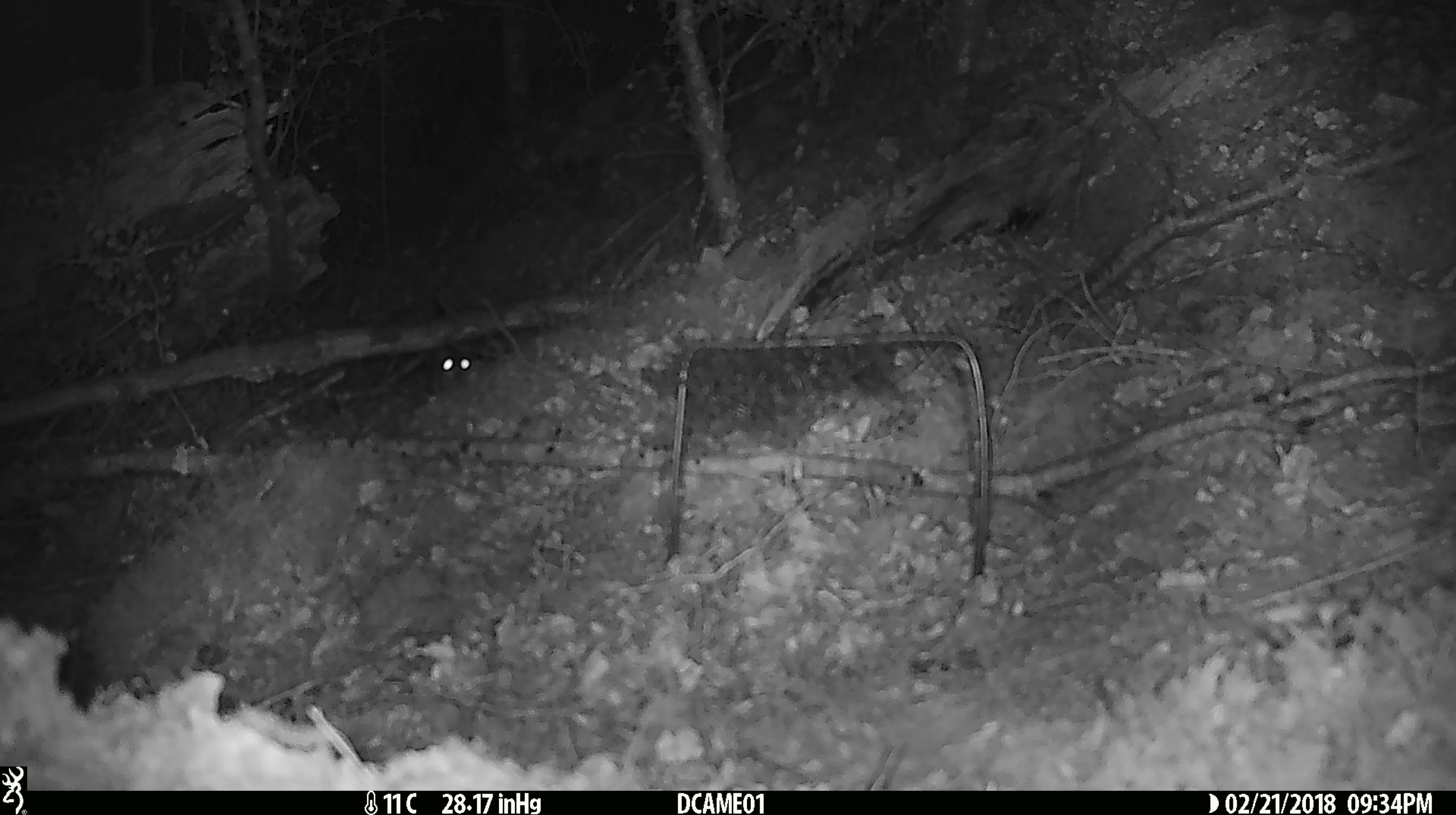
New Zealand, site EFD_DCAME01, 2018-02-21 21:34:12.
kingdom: Animalia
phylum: Chordata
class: Mammalia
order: Rodentia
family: Muridae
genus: Rattus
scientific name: Rattus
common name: rat